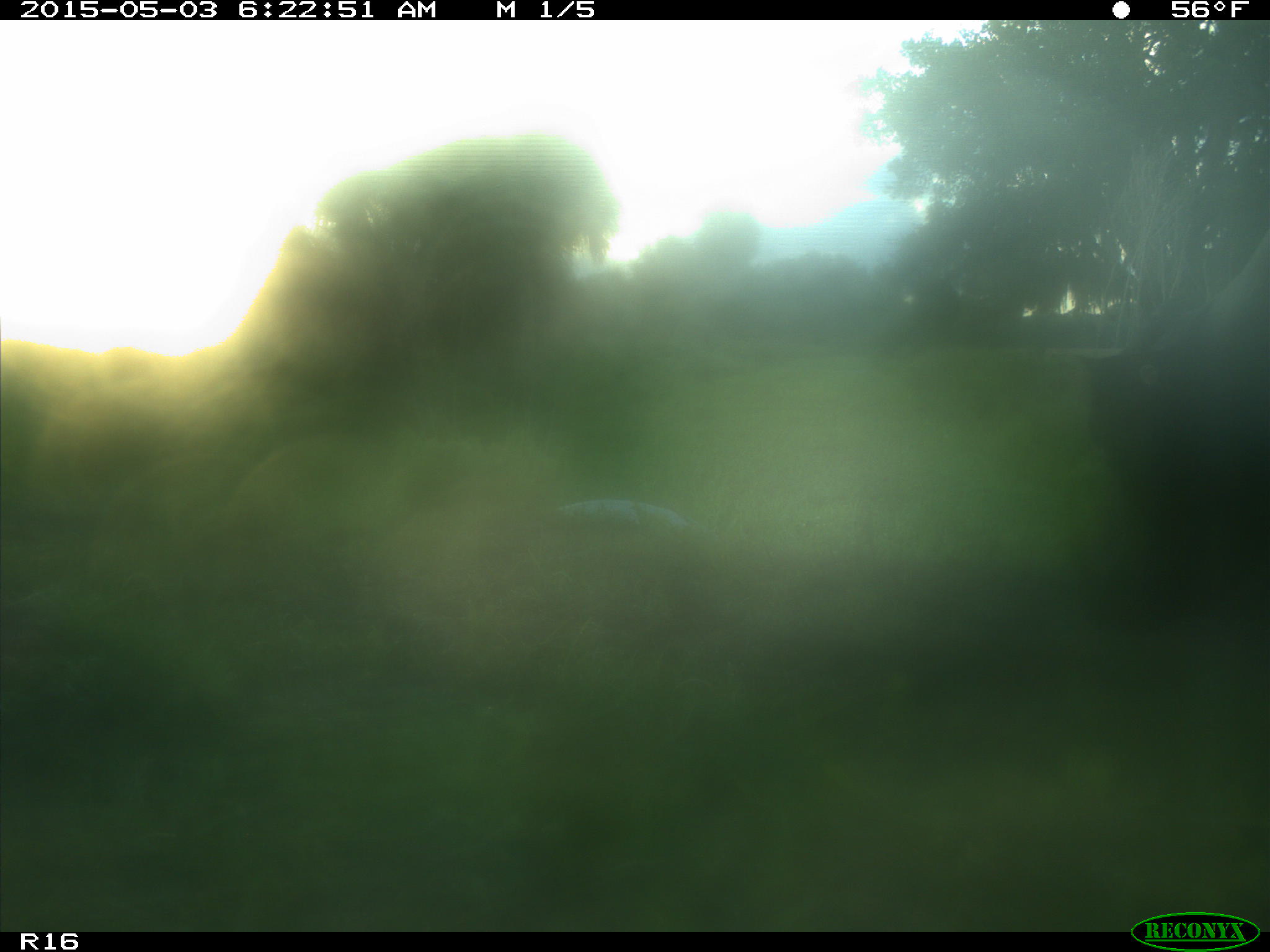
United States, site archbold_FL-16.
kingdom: Animalia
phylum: Chordata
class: Mammalia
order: Artiodactyla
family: Bovidae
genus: Bos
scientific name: Bos taurus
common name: domestic cow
Bos taurus (domestic cow).